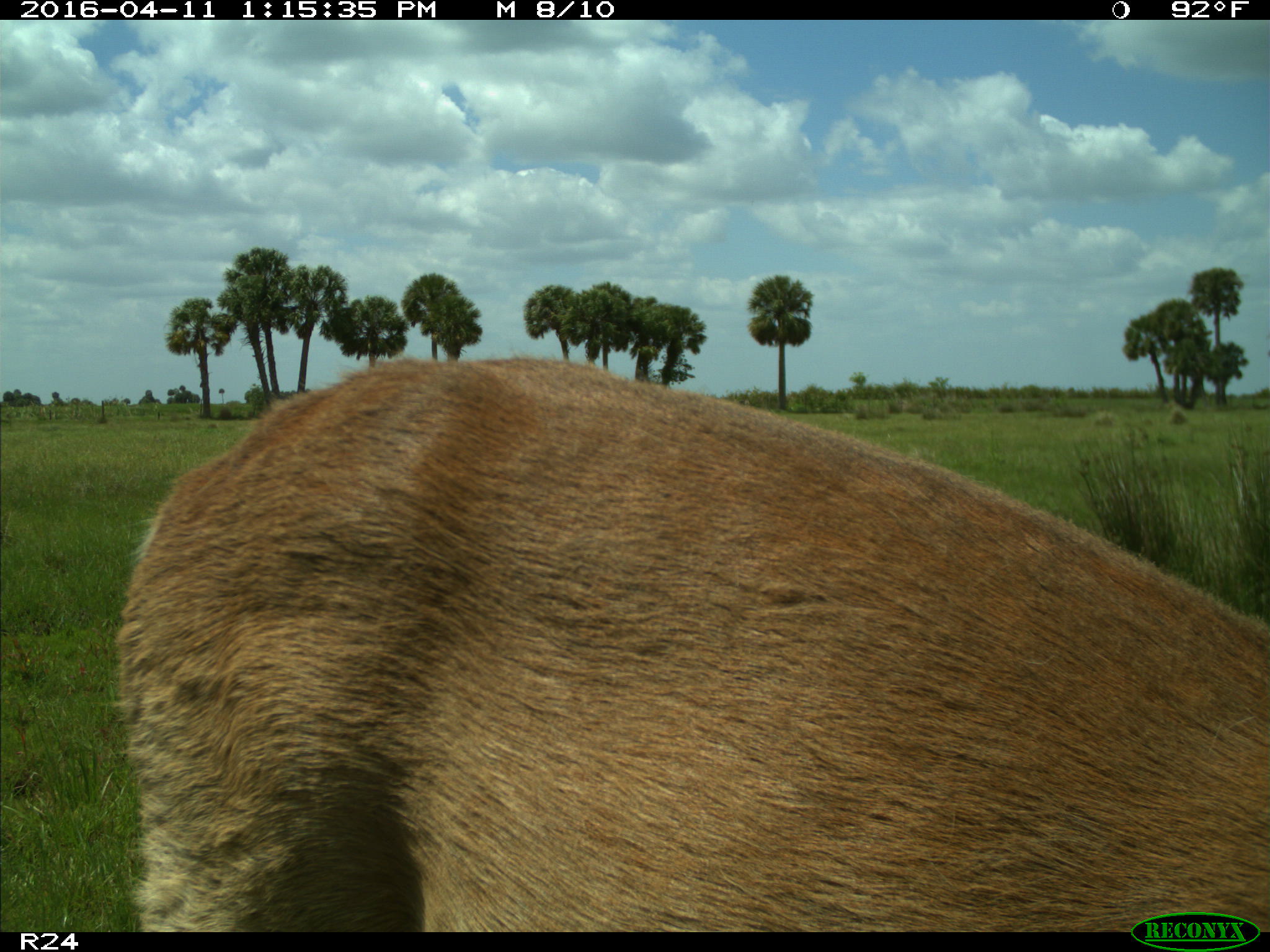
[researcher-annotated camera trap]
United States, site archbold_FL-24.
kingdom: Animalia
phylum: Chordata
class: Mammalia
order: Artiodactyla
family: Cervidae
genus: Odocoileus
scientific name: Odocoileus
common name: deer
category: unidentified deer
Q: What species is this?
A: Unidentified deer (deer) (Odocoileus).